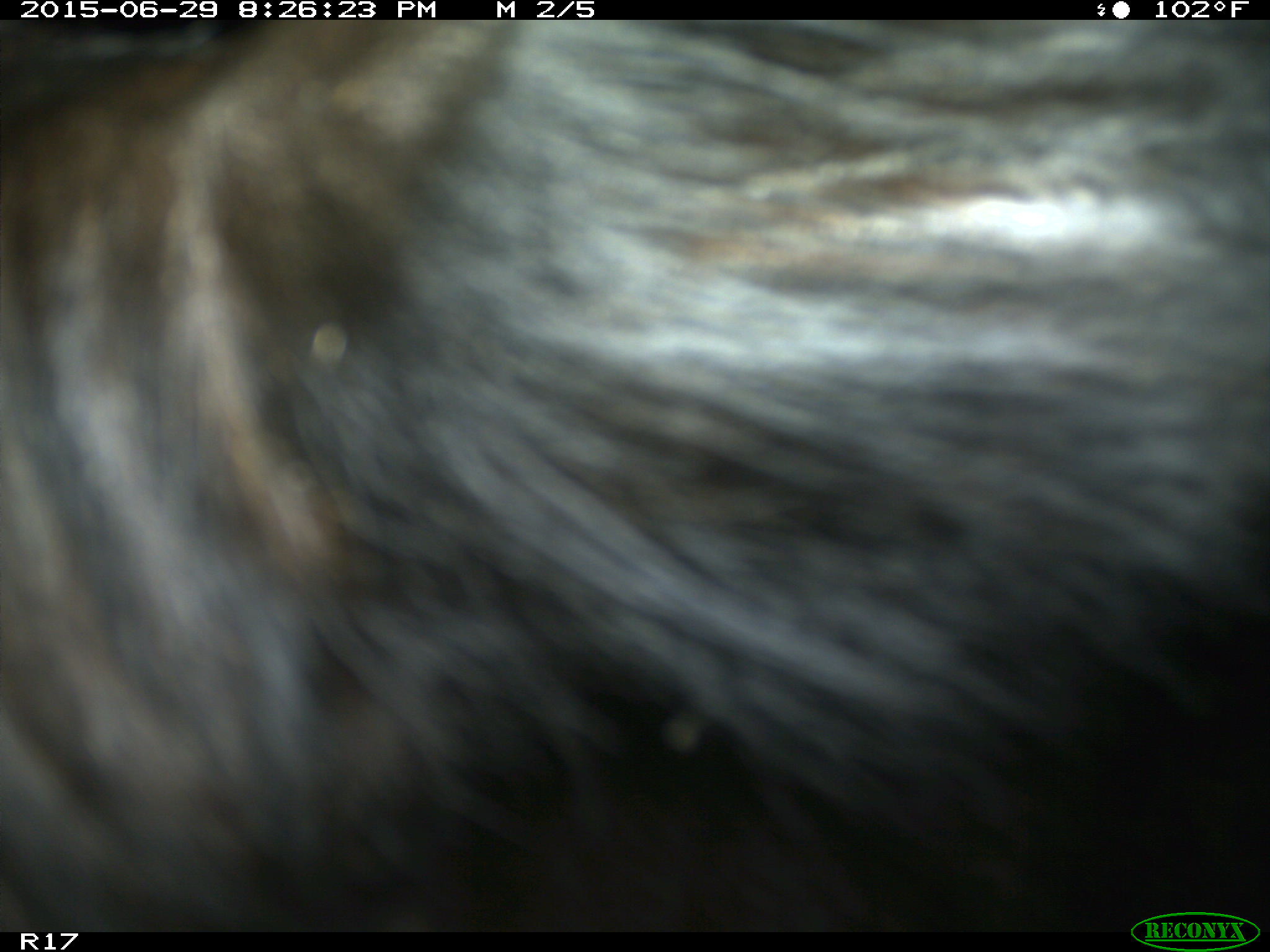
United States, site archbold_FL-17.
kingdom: Animalia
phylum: Chordata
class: Mammalia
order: Artiodactyla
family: Bovidae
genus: Bos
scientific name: Bos taurus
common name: domestic cow